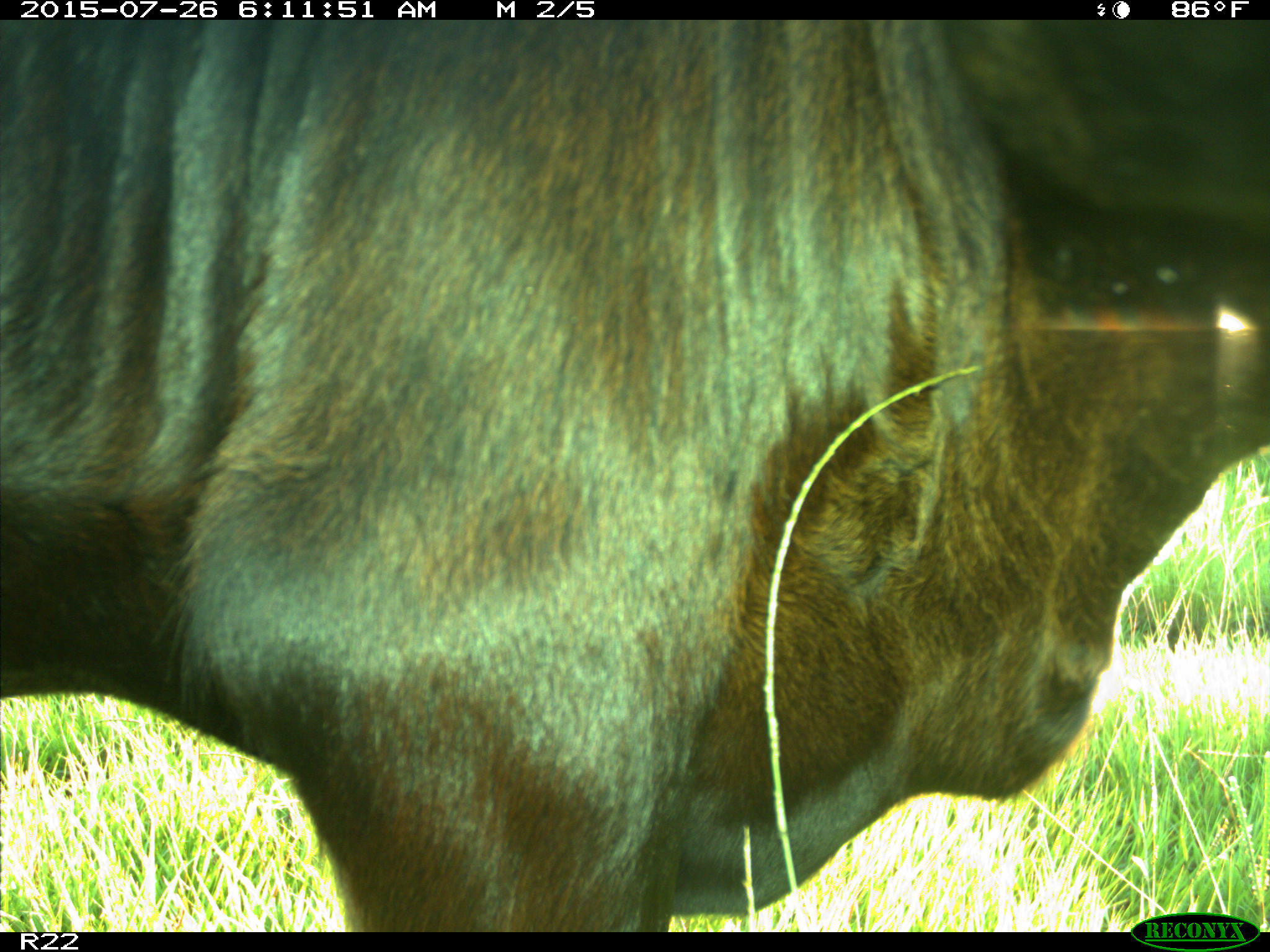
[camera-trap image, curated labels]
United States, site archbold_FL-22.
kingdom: Animalia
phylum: Chordata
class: Mammalia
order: Artiodactyla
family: Bovidae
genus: Bos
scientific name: Bos taurus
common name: domestic cow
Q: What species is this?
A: Bos taurus (domestic cow).